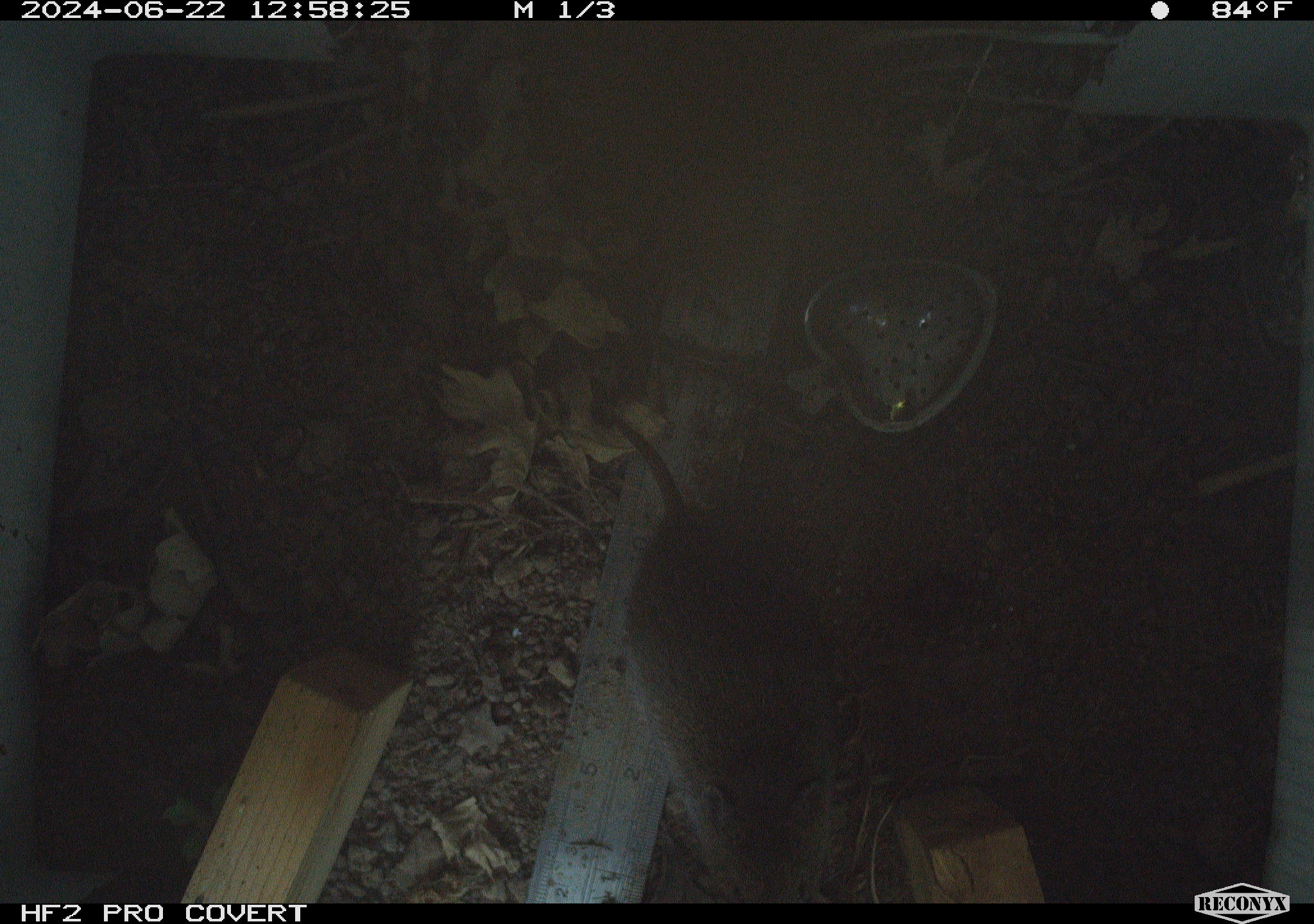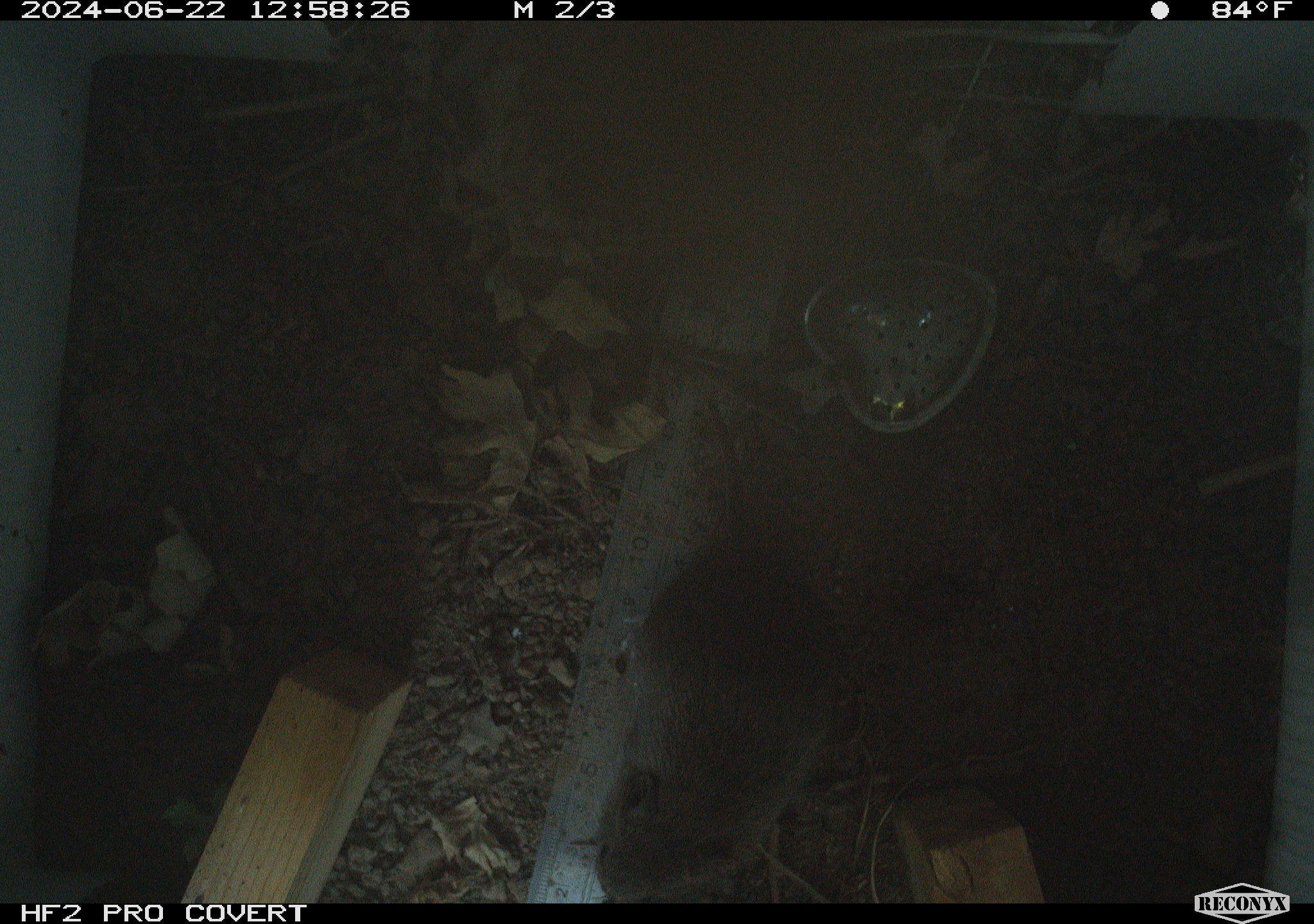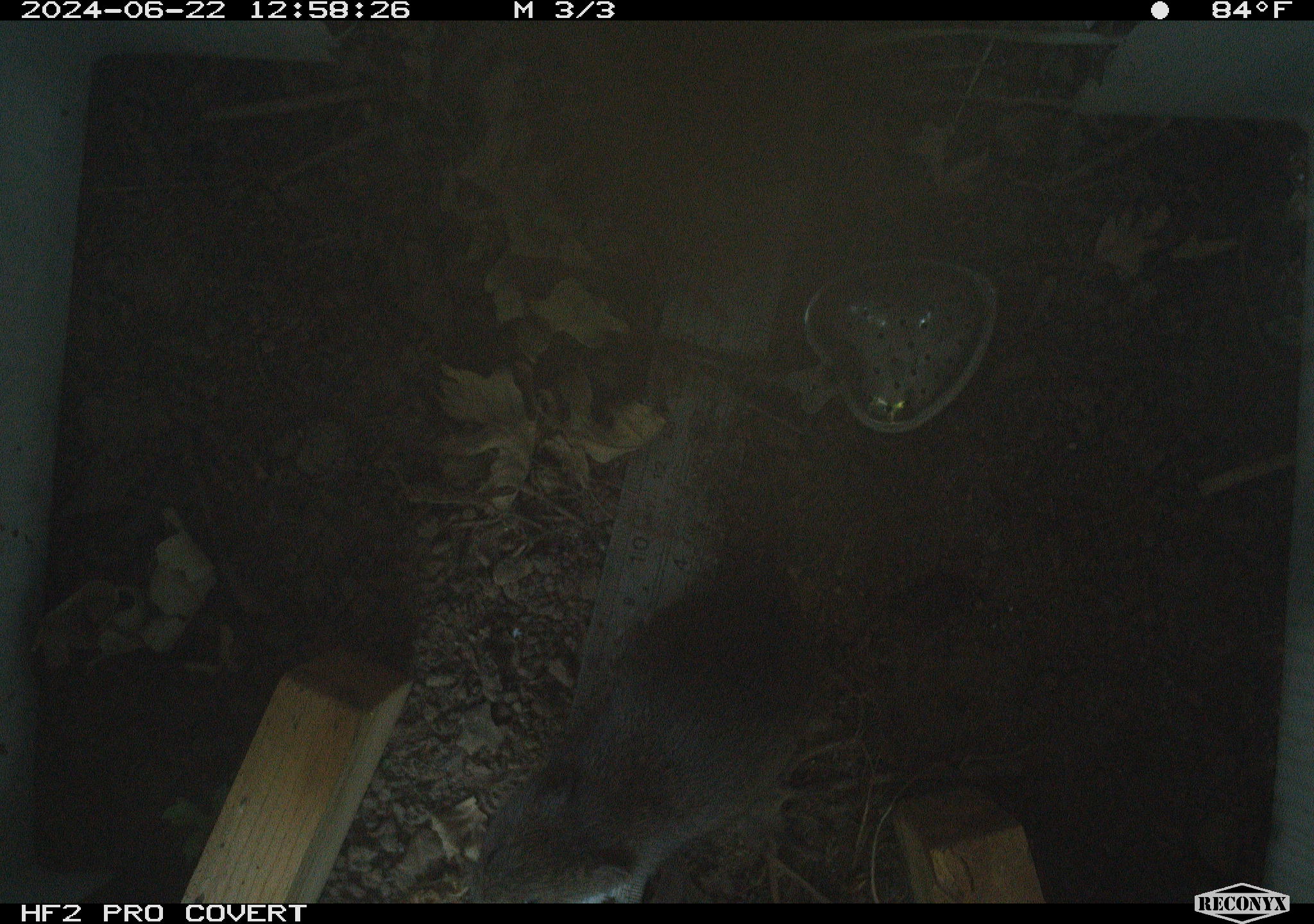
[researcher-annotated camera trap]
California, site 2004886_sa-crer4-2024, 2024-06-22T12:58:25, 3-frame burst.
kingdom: Animalia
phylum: Chordata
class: Mammalia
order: Rodentia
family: Cricetidae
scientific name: Arvicolinae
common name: voles, lemmings, and muskrats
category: arvicolinae subfamily